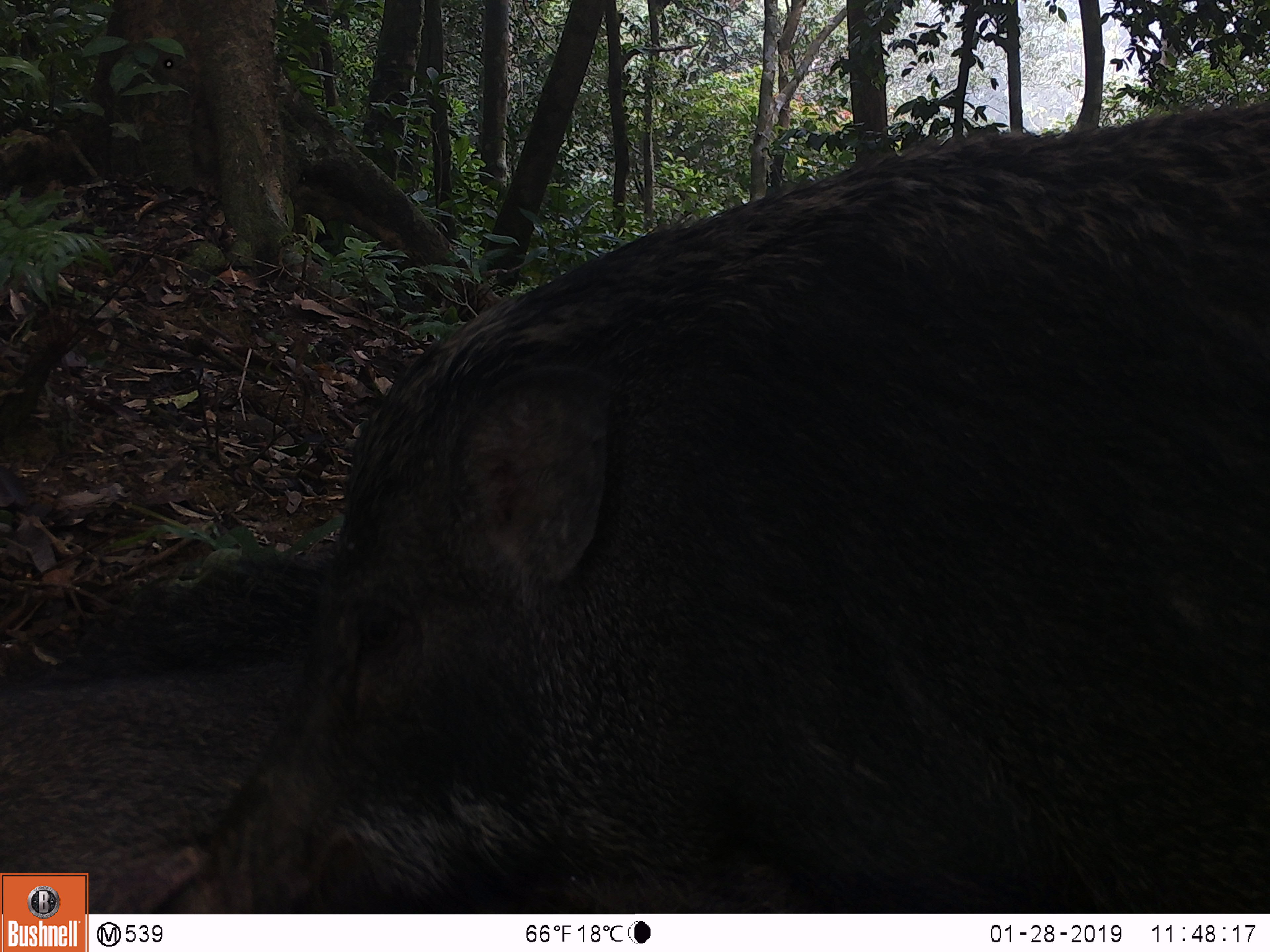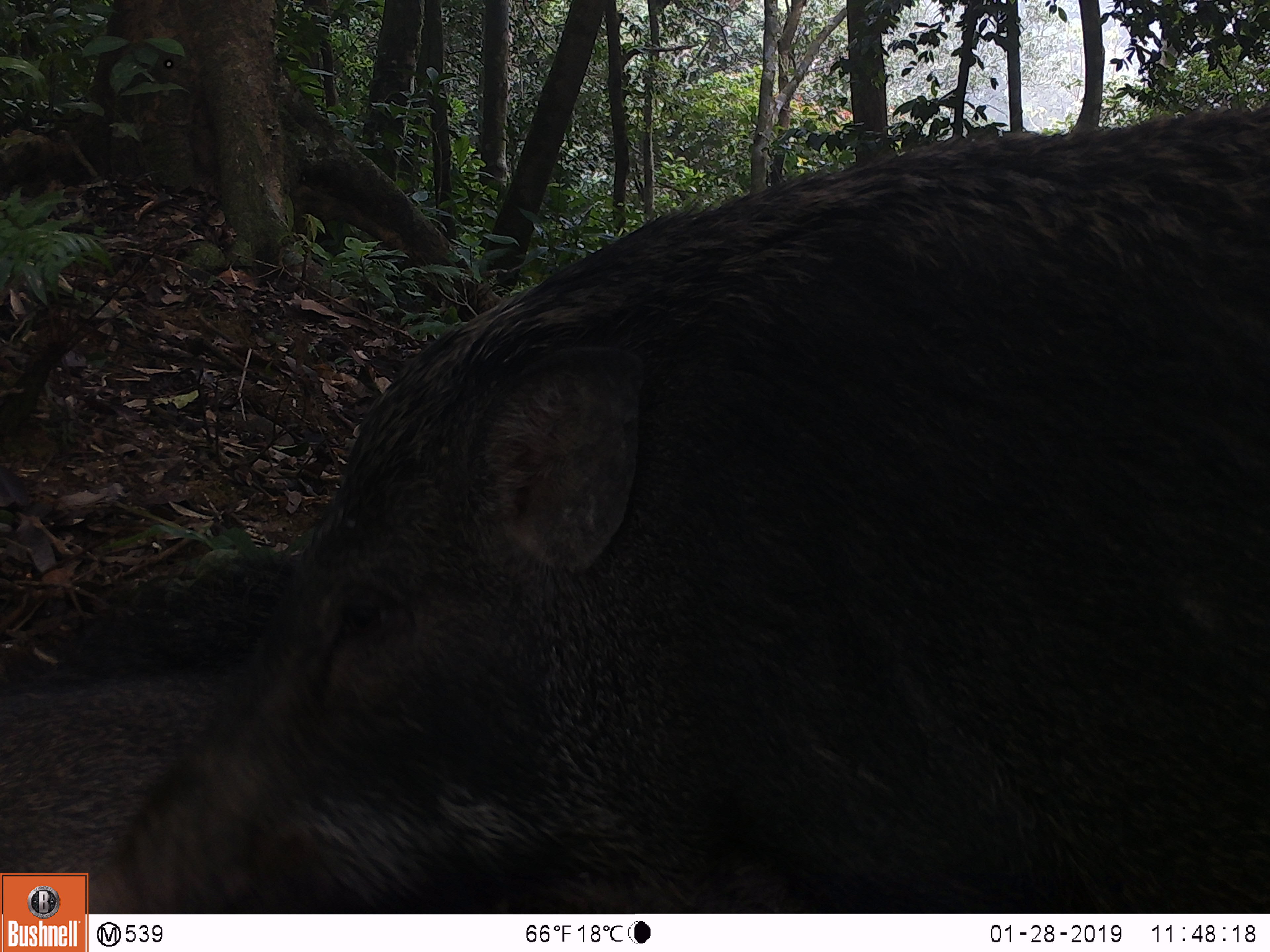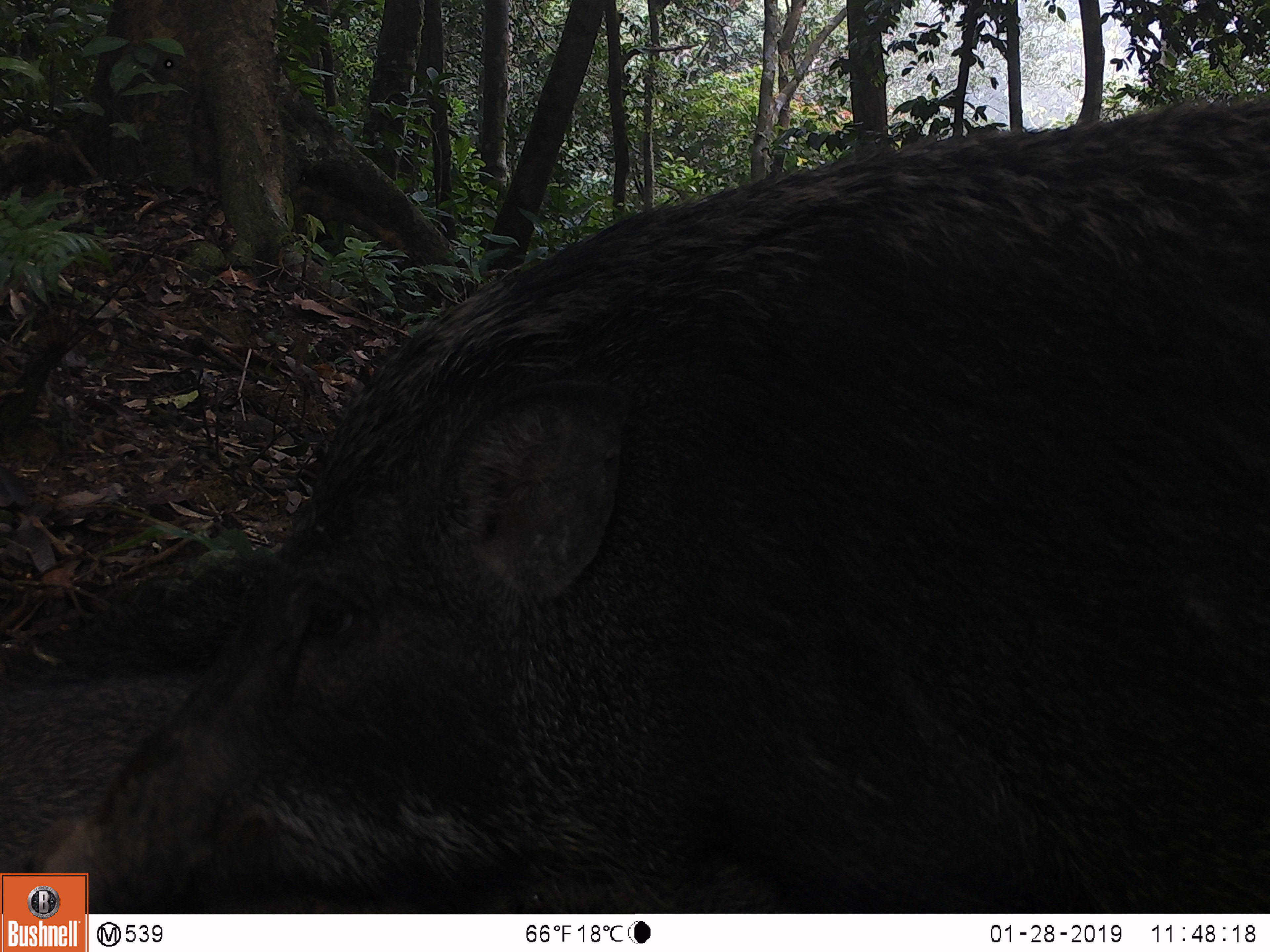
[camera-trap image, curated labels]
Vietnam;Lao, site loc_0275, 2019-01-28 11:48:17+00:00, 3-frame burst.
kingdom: Animalia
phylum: Chordata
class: Mammalia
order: Artiodactyla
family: Suidae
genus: Sus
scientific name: Sus scrofa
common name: eurasian wild pig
Eurasian wild pig (Sus scrofa). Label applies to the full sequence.